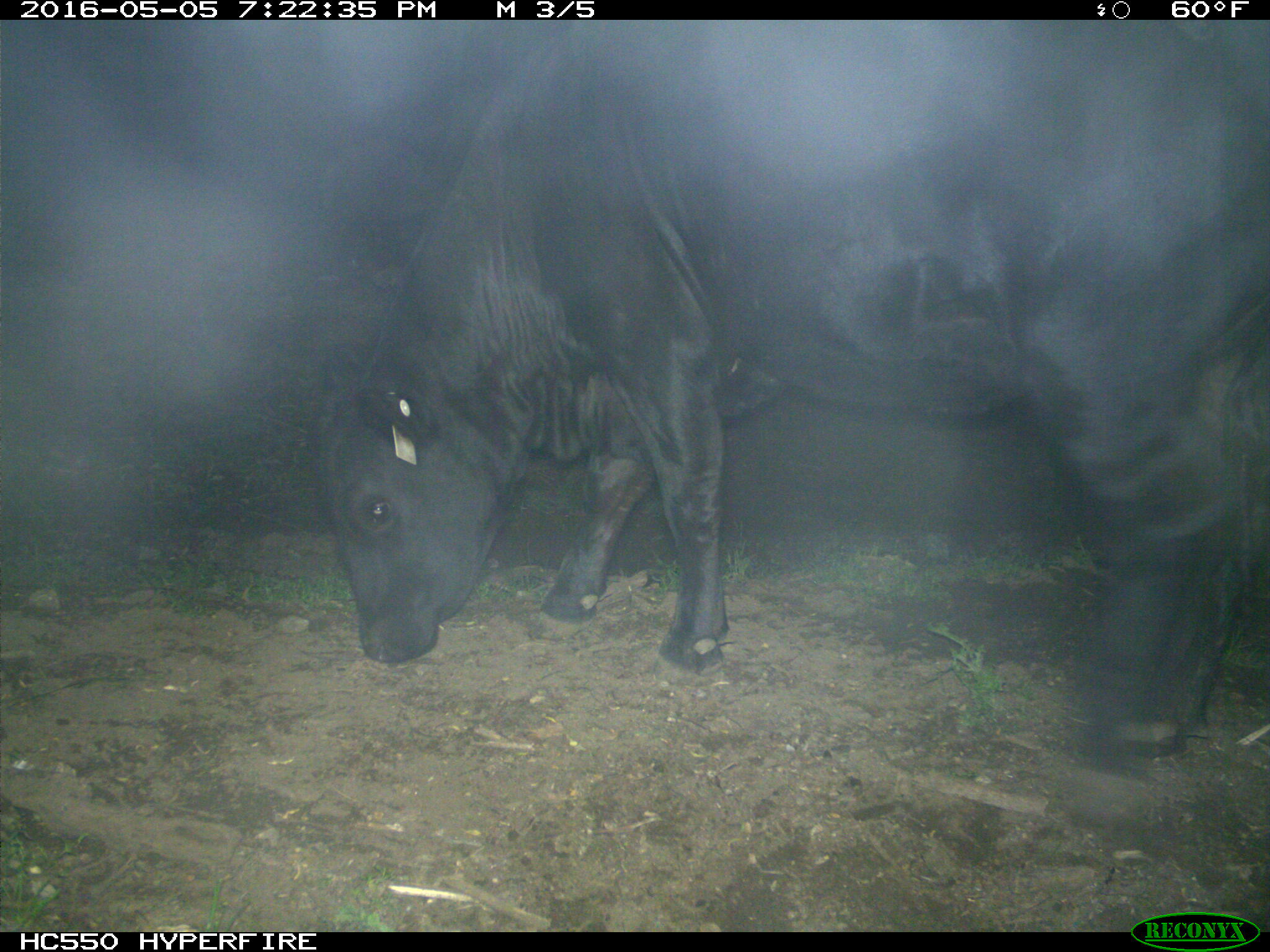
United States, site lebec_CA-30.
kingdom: Animalia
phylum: Chordata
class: Mammalia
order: Artiodactyla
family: Bovidae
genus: Bos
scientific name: Bos taurus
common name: domestic cow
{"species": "Bos taurus (domestic cow)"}